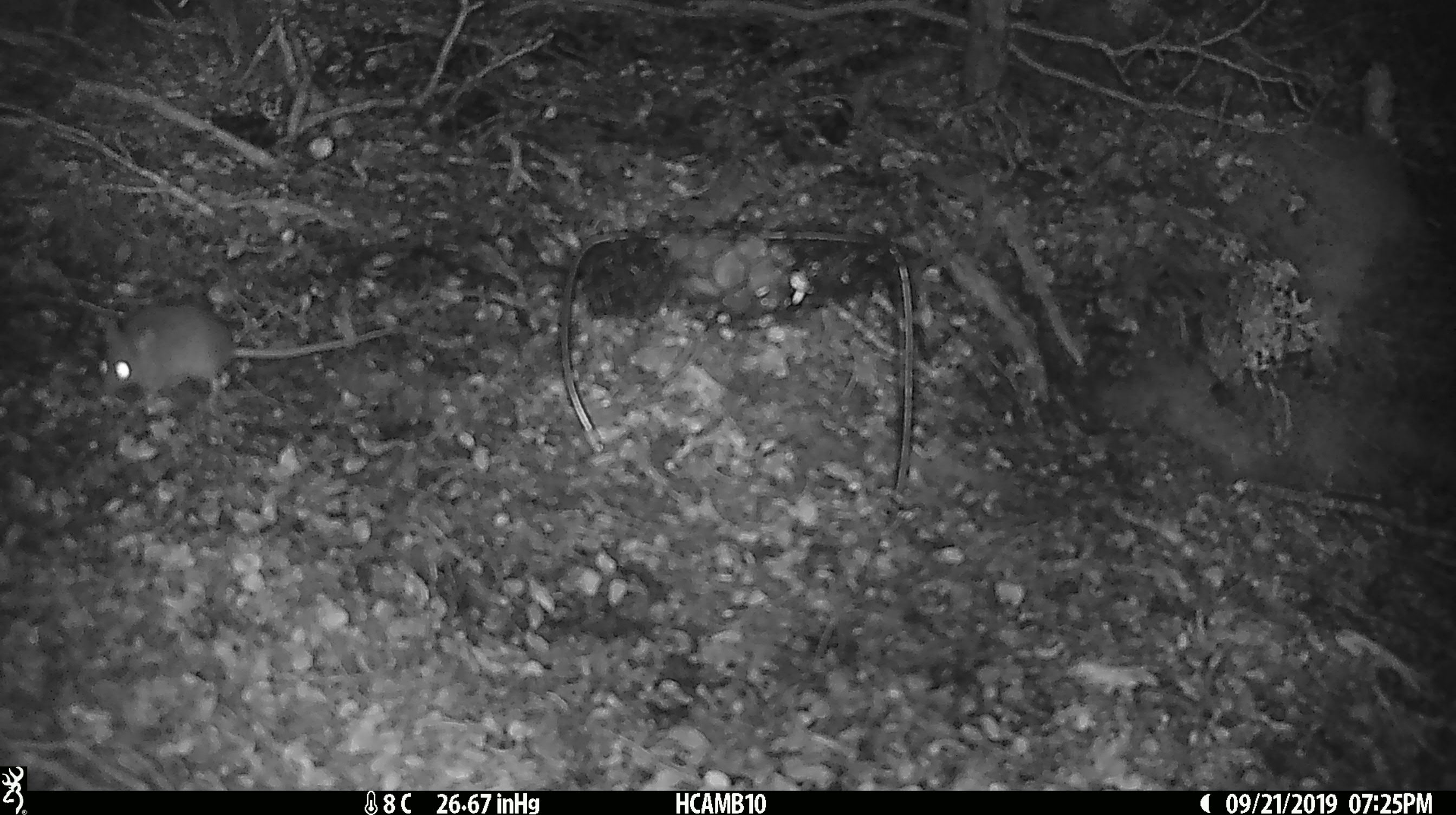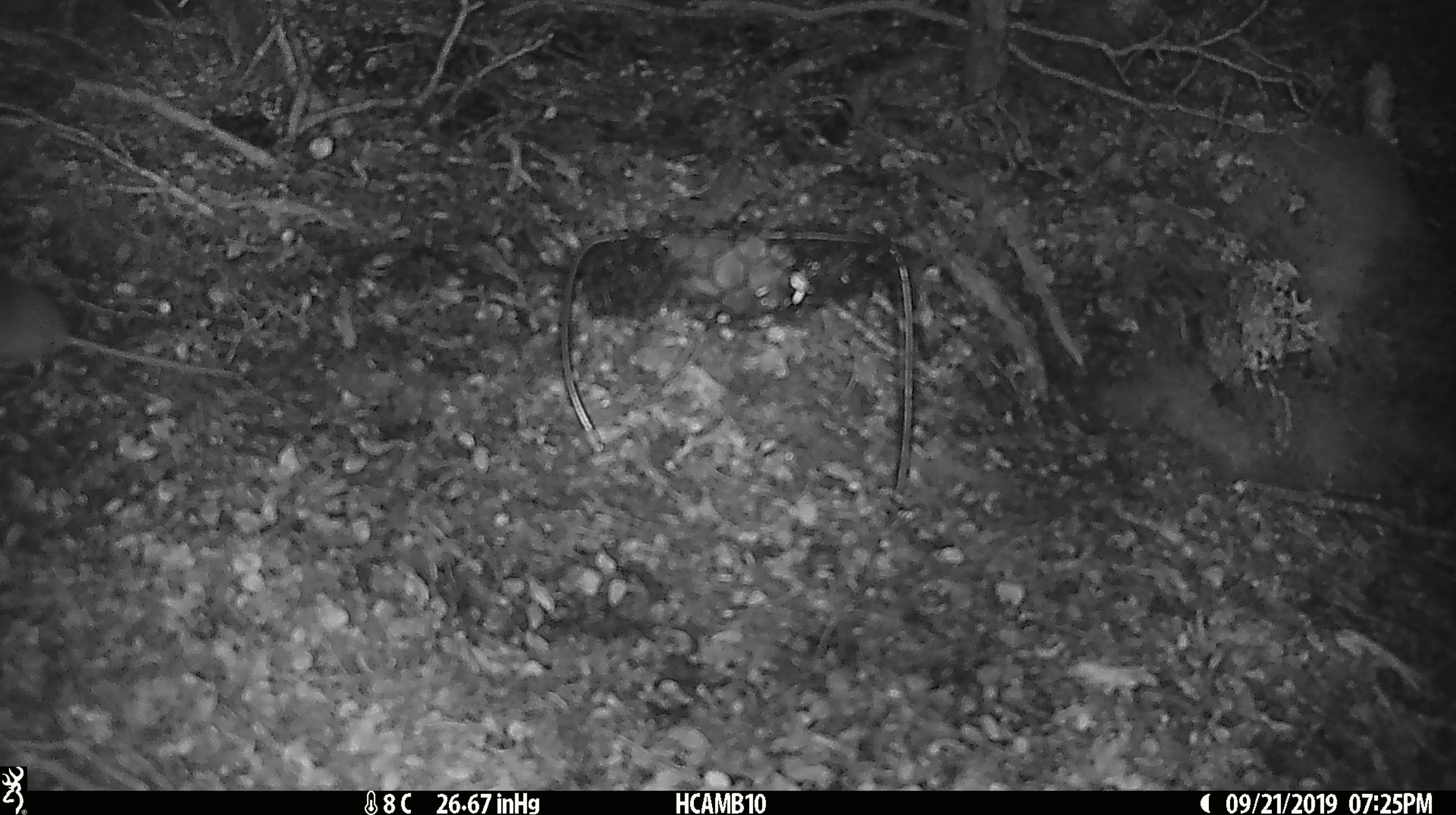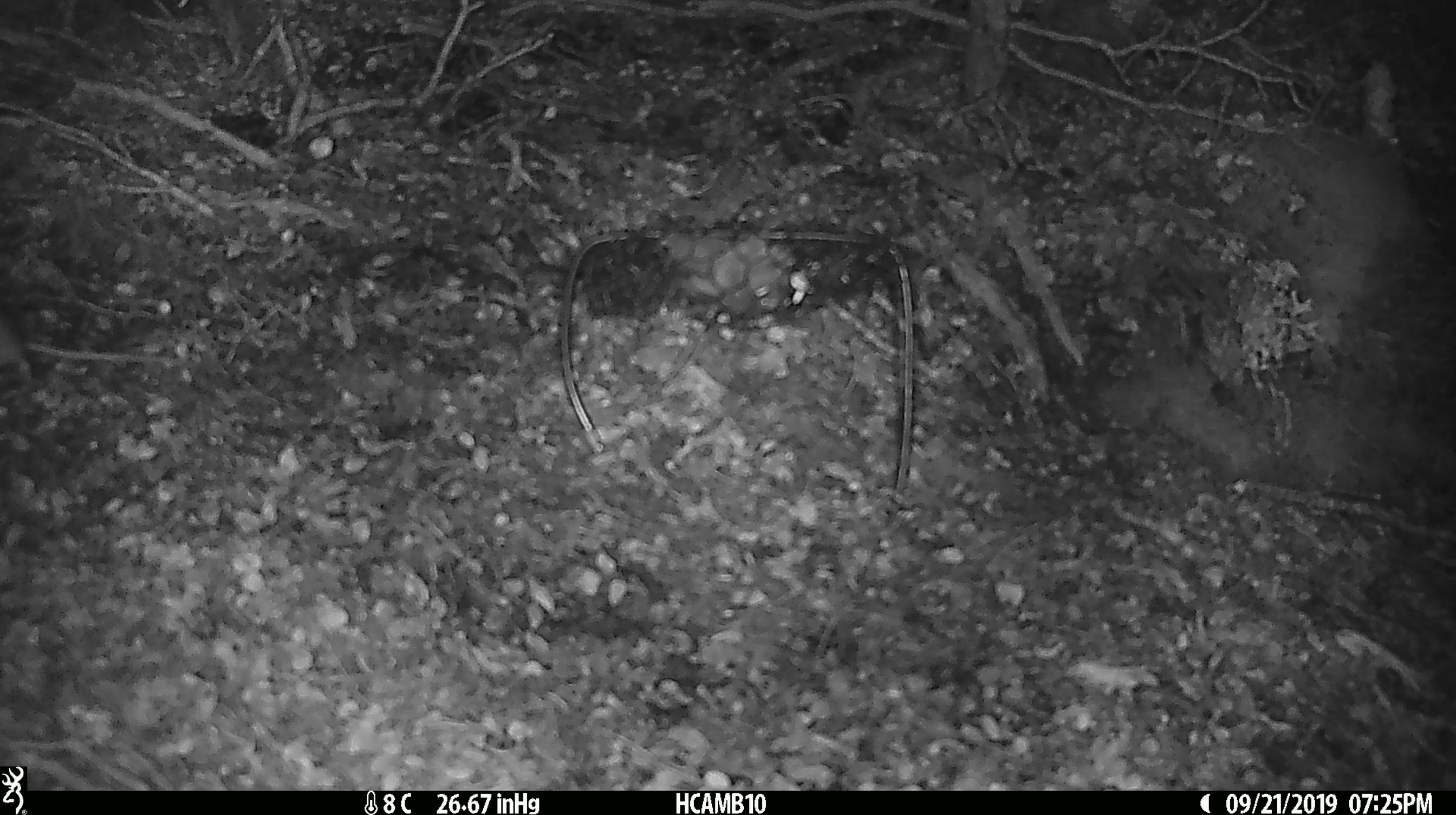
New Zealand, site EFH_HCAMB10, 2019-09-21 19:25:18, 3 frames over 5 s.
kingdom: Animalia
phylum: Chordata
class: Mammalia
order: Rodentia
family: Muridae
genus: Mus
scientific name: Mus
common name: mouse